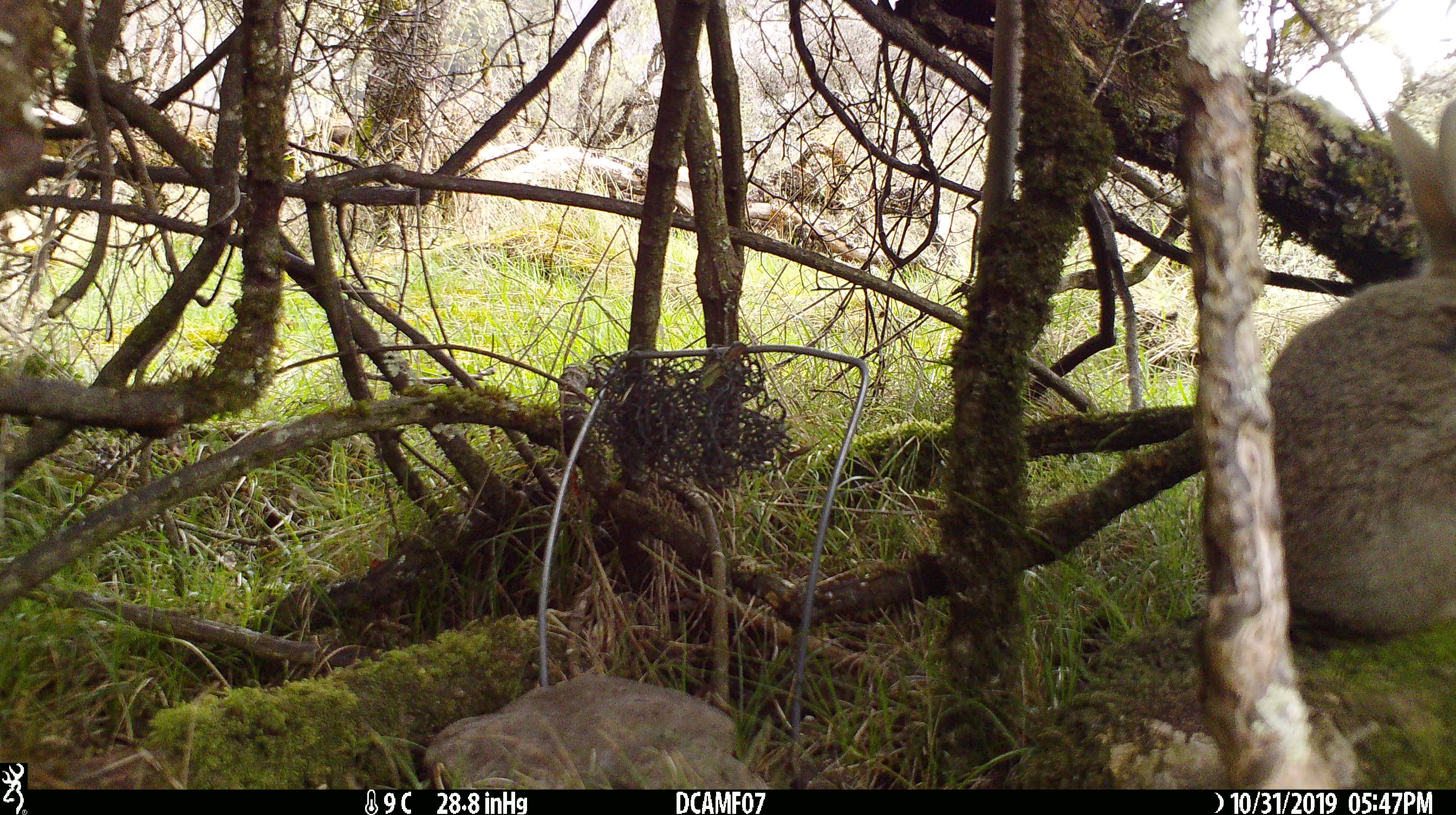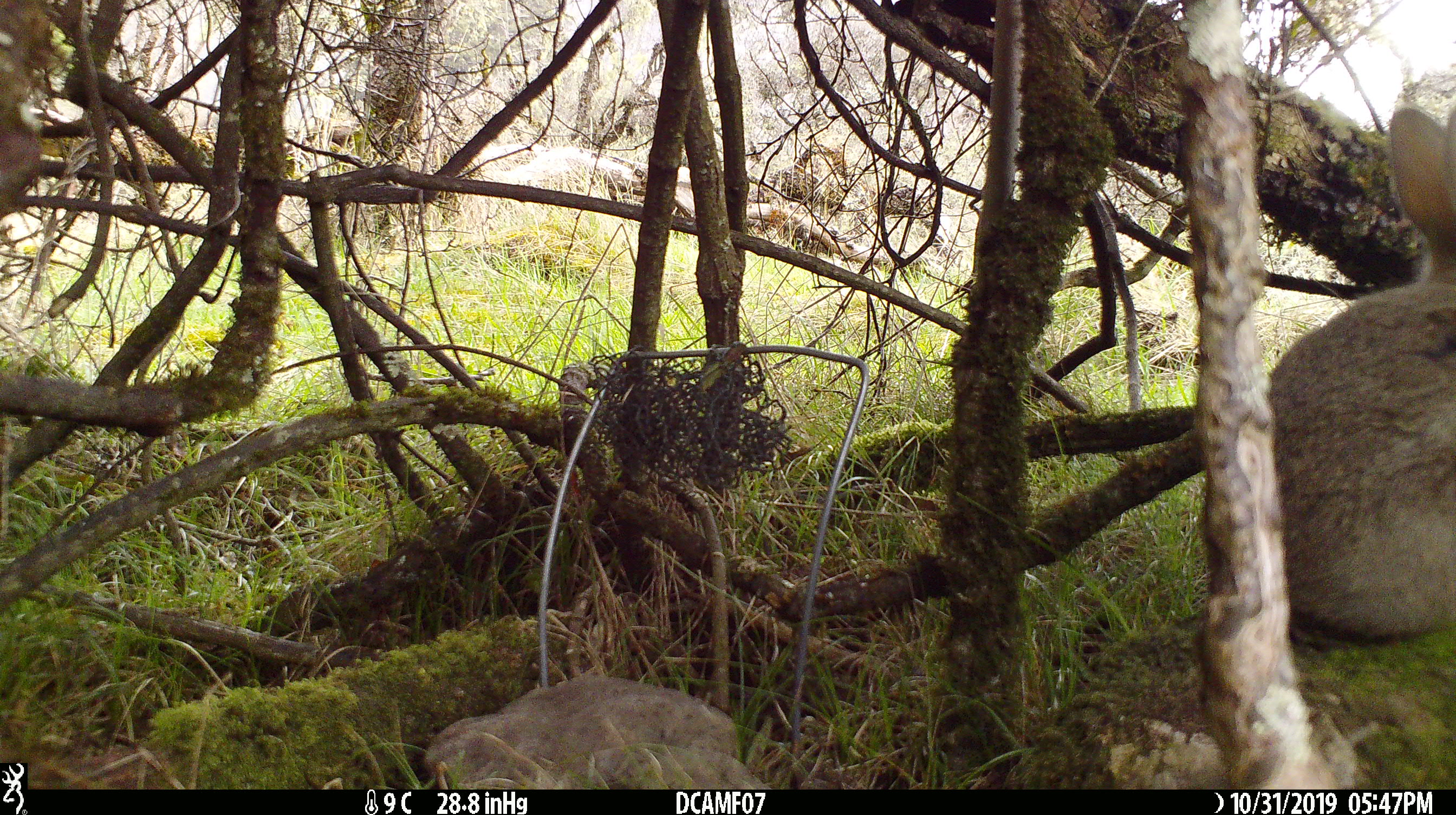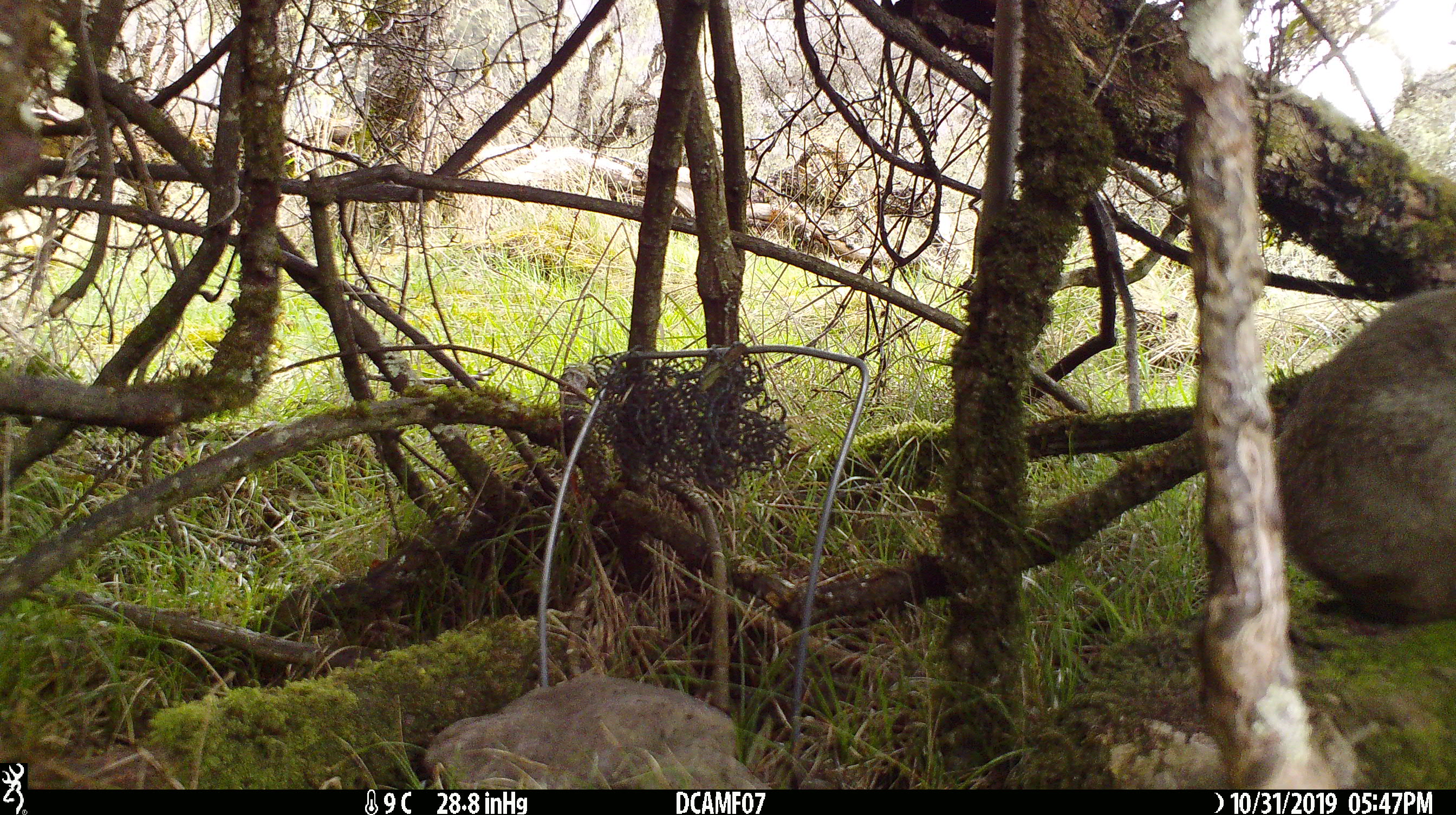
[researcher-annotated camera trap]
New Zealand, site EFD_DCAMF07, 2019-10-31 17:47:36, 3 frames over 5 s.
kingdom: Animalia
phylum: Chordata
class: Mammalia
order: Lagomorpha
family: Leporidae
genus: Oryctolagus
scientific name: Oryctolagus cuniculus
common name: european rabbit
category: rabbit